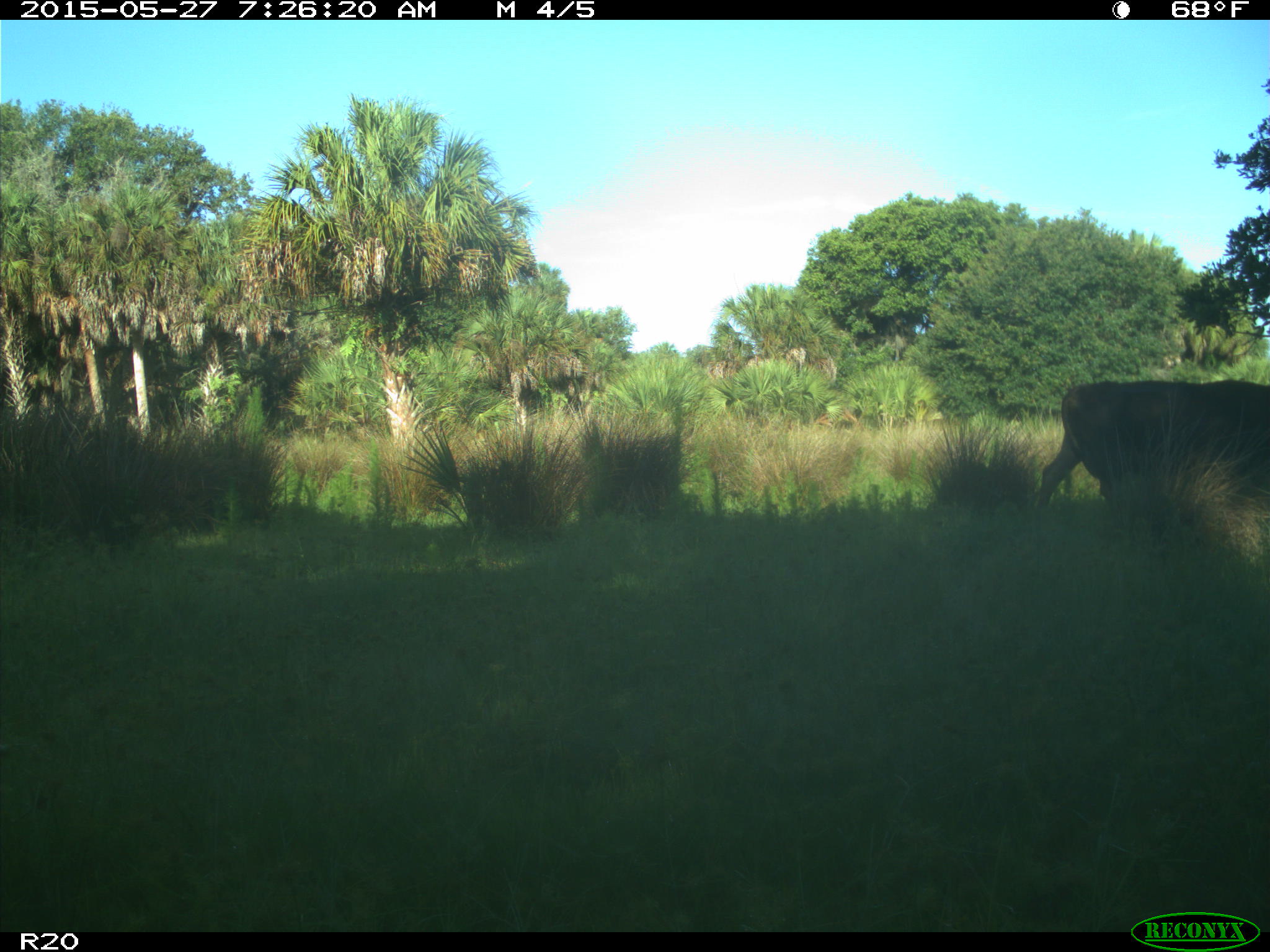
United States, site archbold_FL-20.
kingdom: Animalia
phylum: Chordata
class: Mammalia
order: Artiodactyla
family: Bovidae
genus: Bos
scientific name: Bos taurus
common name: domestic cow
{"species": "Bos taurus (domestic cow)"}